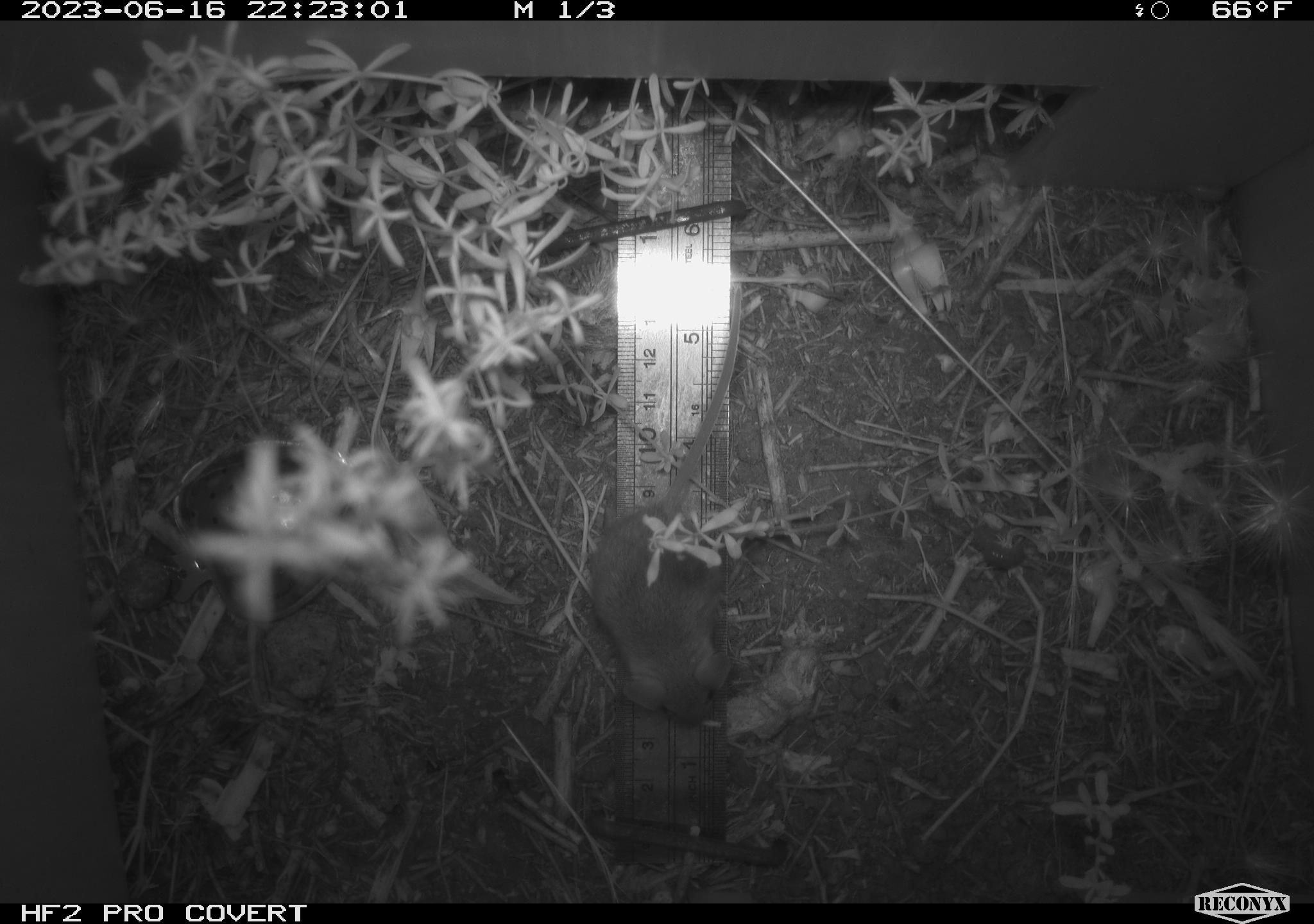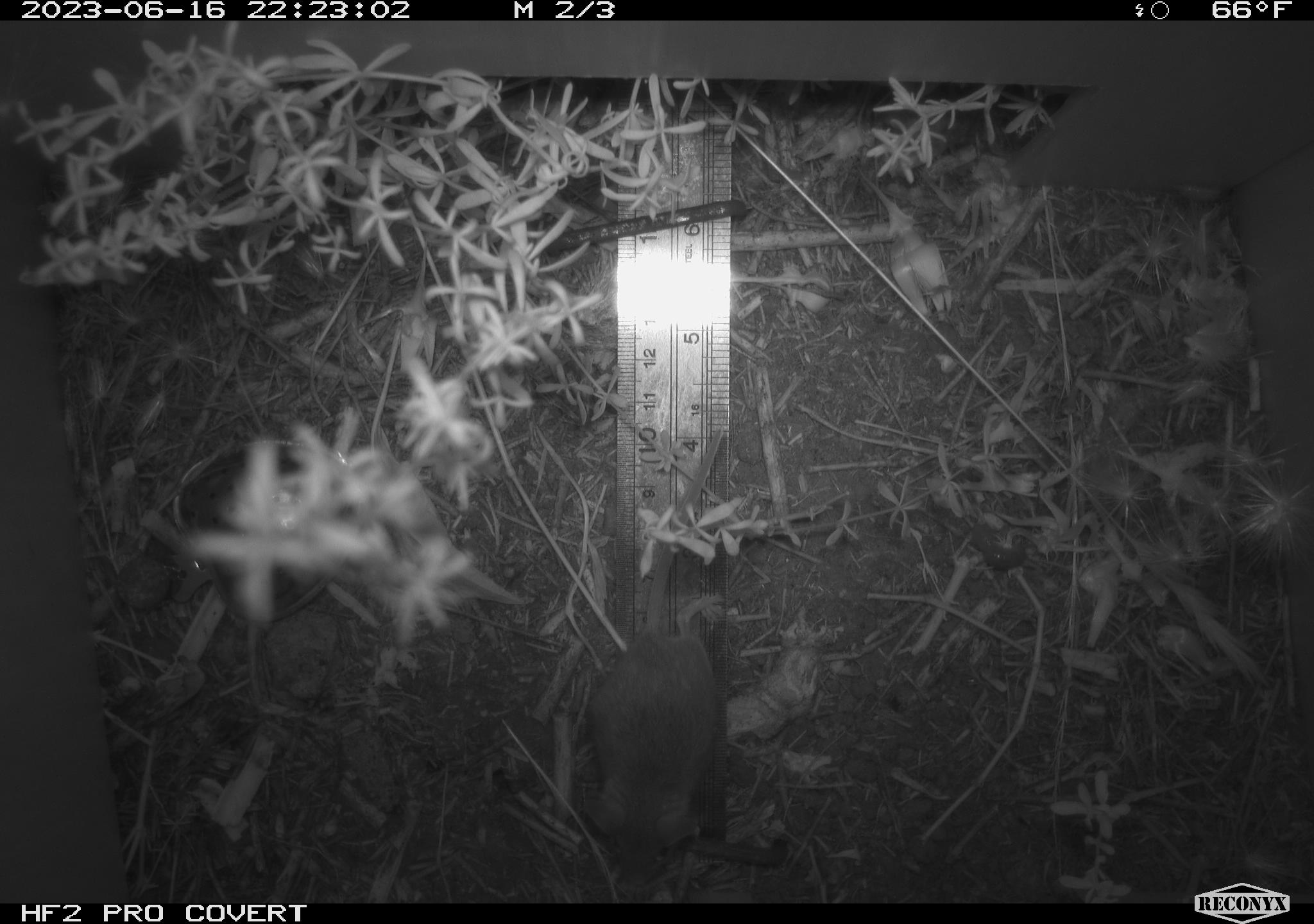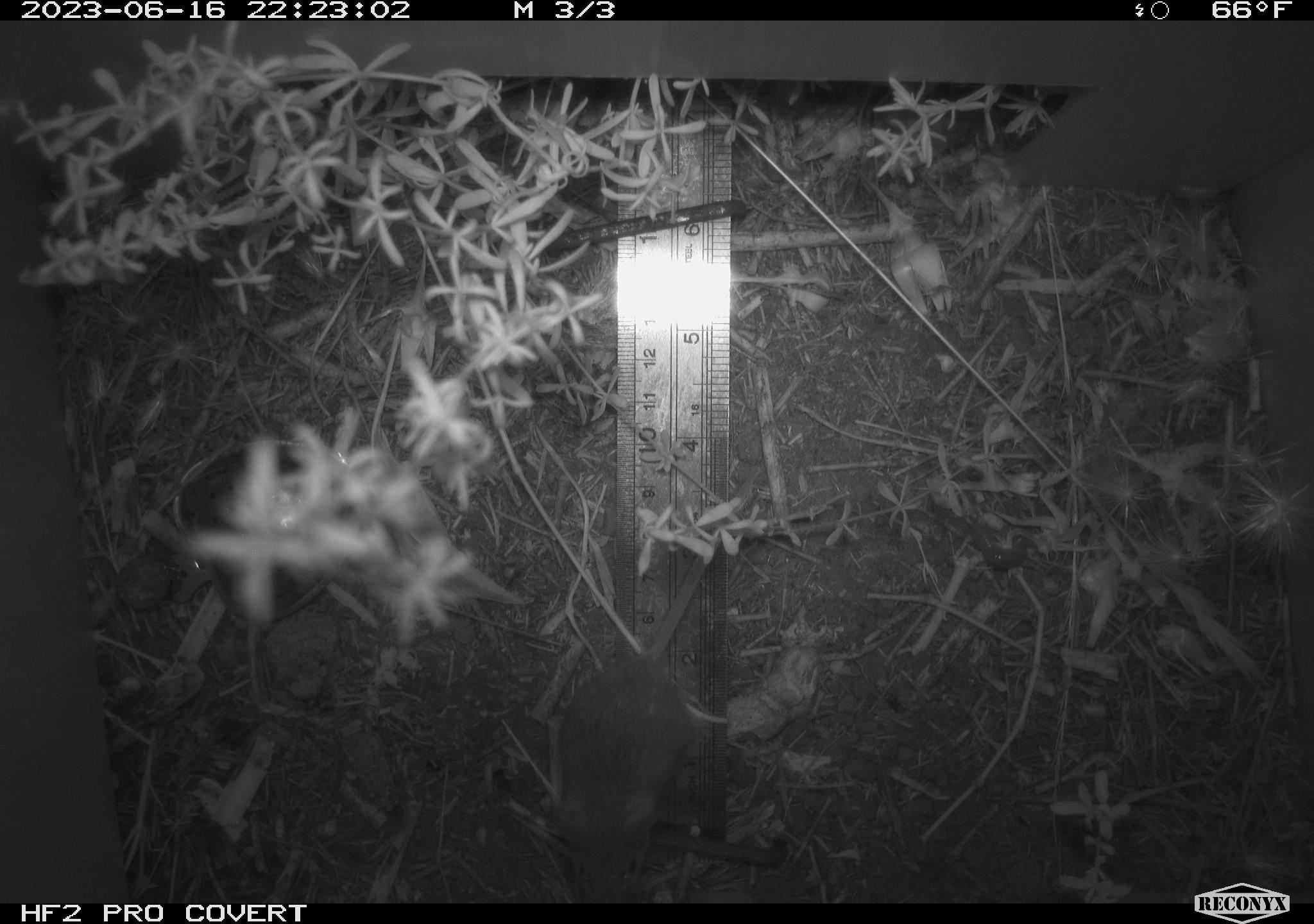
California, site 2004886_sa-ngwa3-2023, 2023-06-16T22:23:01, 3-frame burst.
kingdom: Animalia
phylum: Chordata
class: Mammalia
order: Rodentia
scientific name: Rodentia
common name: mouse species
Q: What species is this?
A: Mouse species (Rodentia).